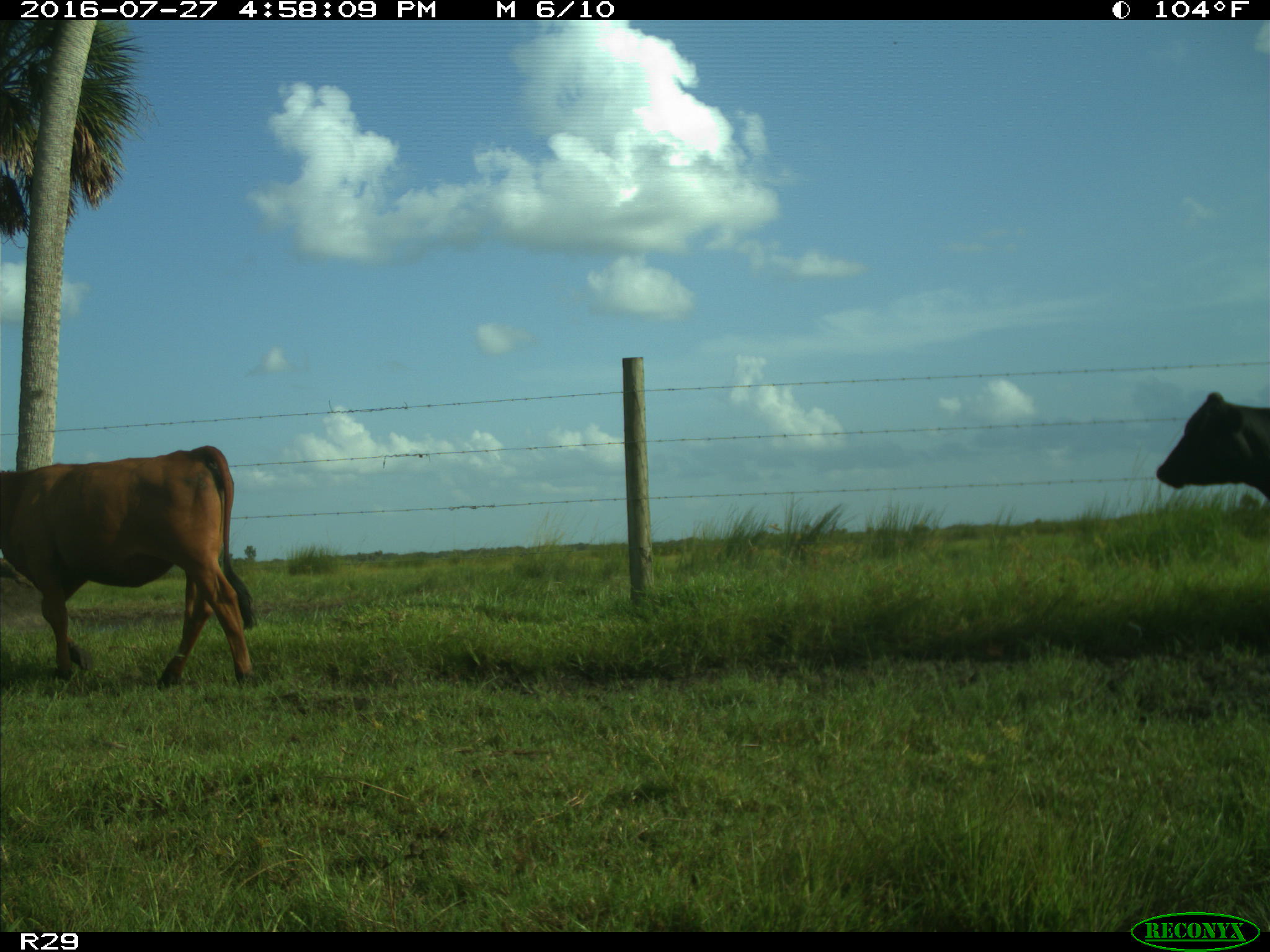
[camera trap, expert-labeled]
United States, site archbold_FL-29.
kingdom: Animalia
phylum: Chordata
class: Mammalia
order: Artiodactyla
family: Bovidae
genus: Bos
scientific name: Bos taurus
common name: domestic cow